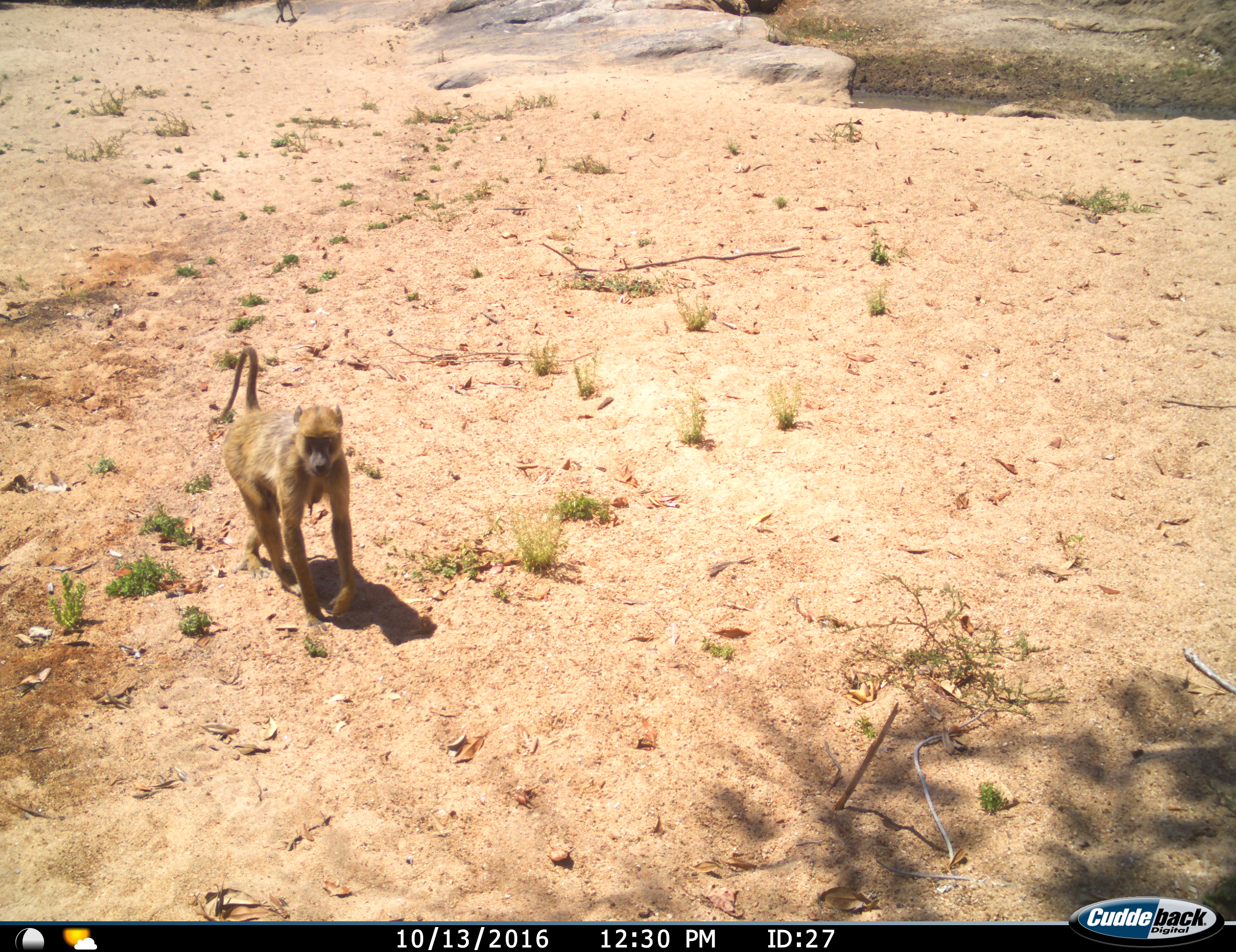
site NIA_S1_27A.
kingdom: Animalia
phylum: Chordata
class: Mammalia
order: Primates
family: Cercopithecidae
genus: Papio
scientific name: Papio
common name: baboon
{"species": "baboon (Papio)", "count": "1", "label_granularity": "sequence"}